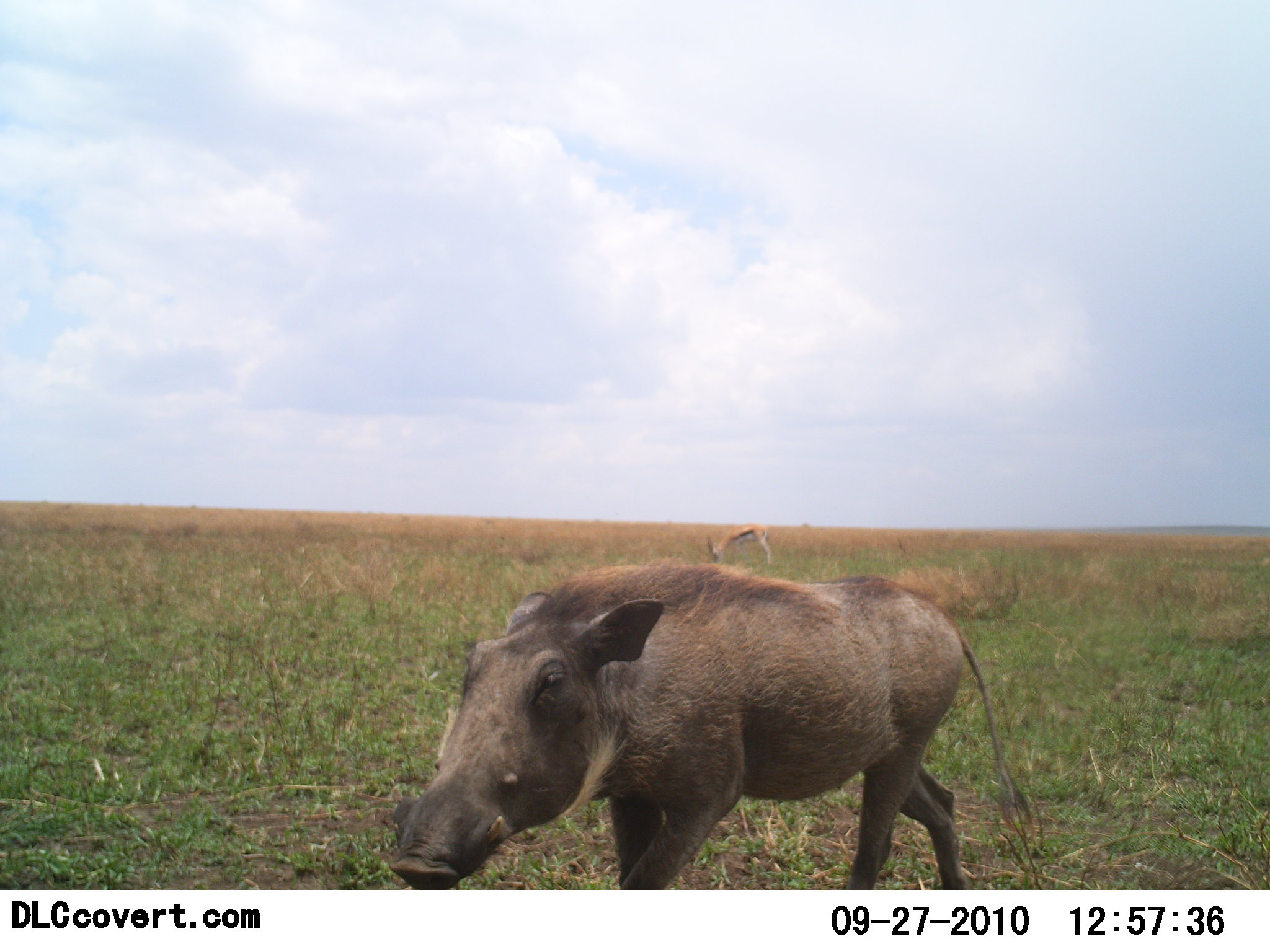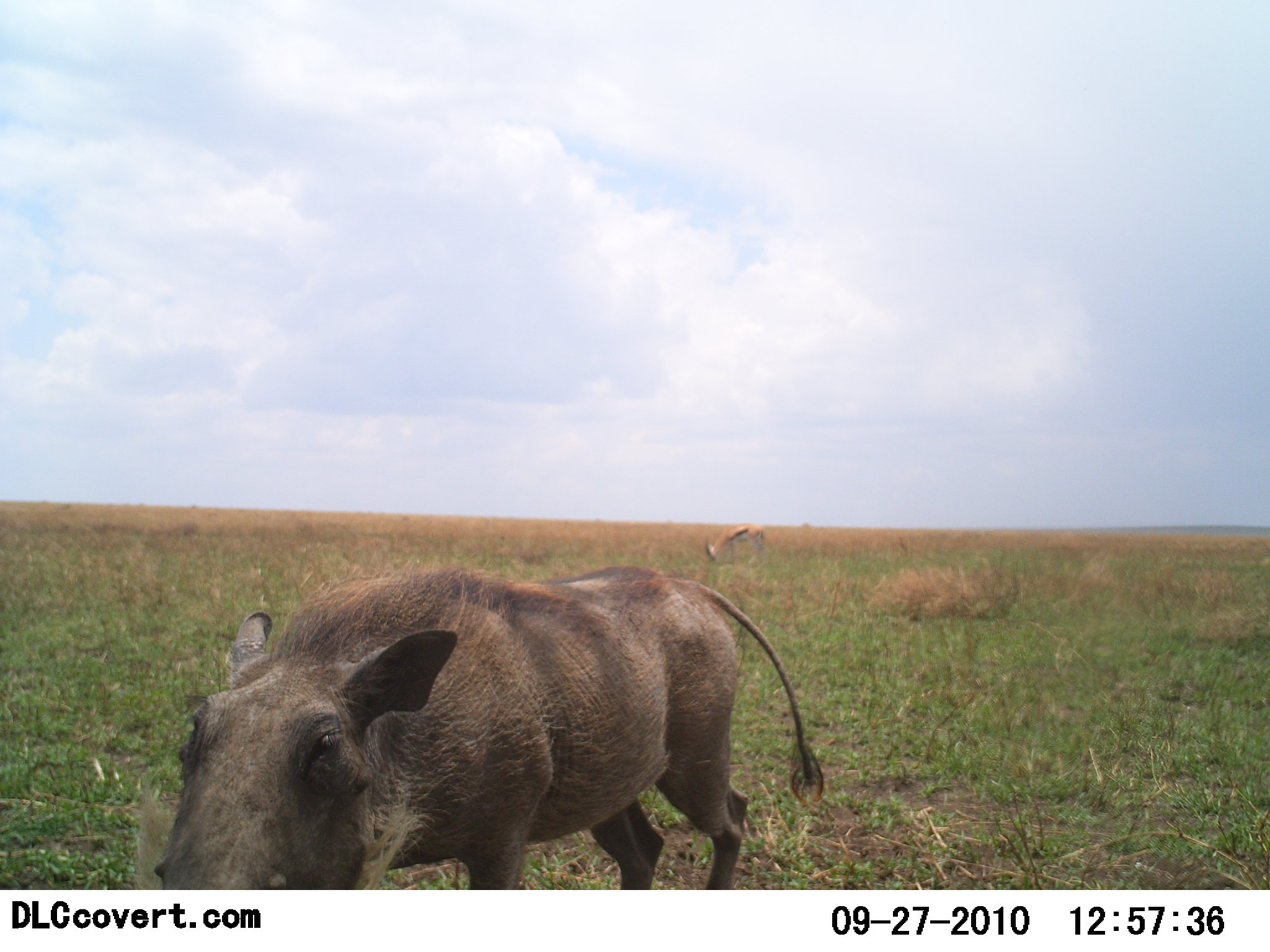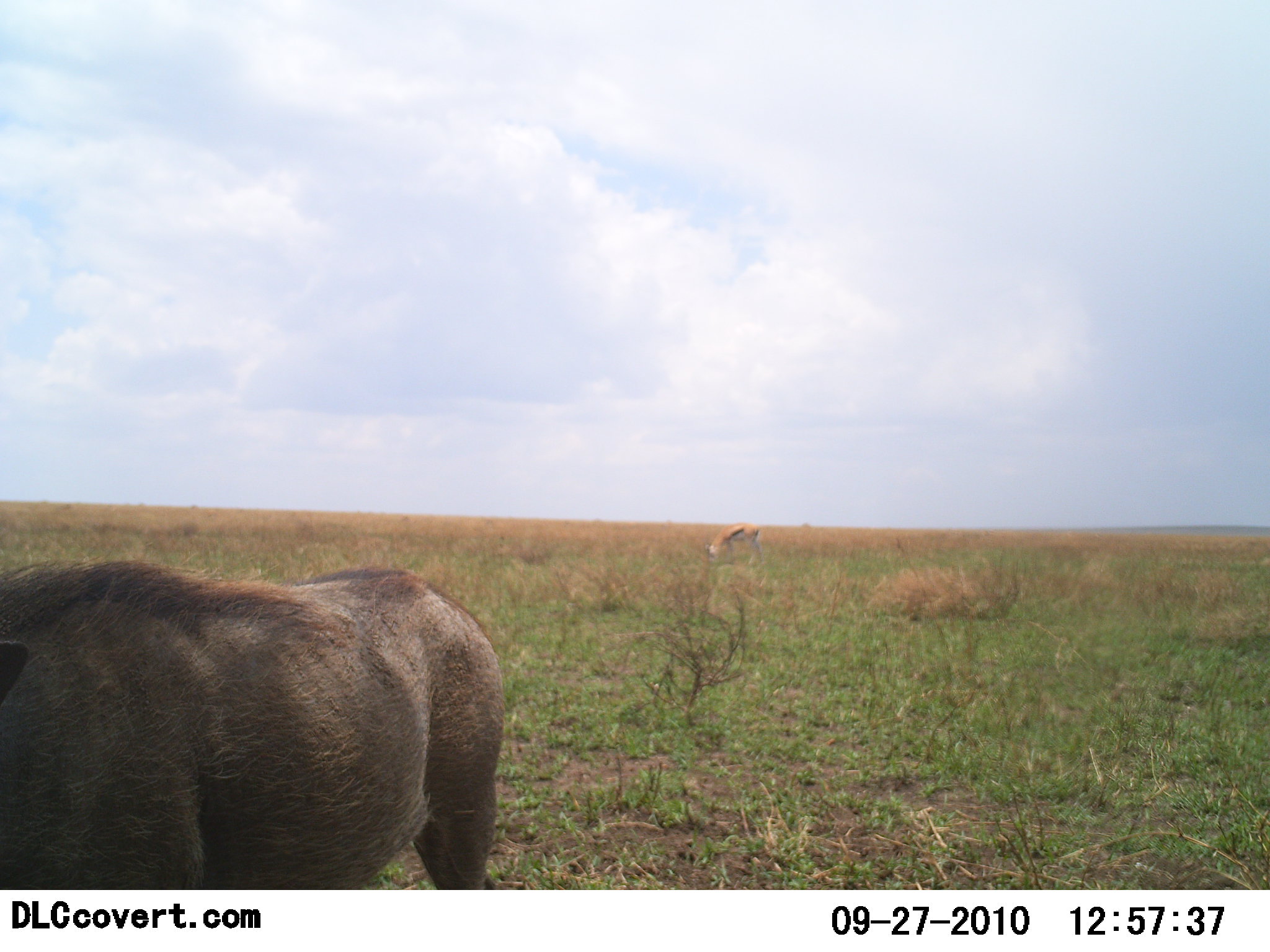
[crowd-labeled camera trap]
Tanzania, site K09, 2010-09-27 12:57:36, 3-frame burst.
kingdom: Animalia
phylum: Chordata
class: Mammalia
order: Artiodactyla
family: Bovidae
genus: Eudorcas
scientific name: Eudorcas thomsonii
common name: thomson's gazelle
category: gazellethomsons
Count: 1.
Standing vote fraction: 23%.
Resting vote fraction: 0%.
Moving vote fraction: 8%.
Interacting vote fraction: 0%.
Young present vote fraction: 0%.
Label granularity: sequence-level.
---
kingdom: Animalia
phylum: Chordata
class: Mammalia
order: Artiodactyla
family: Suidae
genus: Phacochoerus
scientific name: Phacochoerus africanus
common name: warthog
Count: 1.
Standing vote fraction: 11%.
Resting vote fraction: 0%.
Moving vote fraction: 89%.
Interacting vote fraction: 0%.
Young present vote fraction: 0%.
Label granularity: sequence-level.